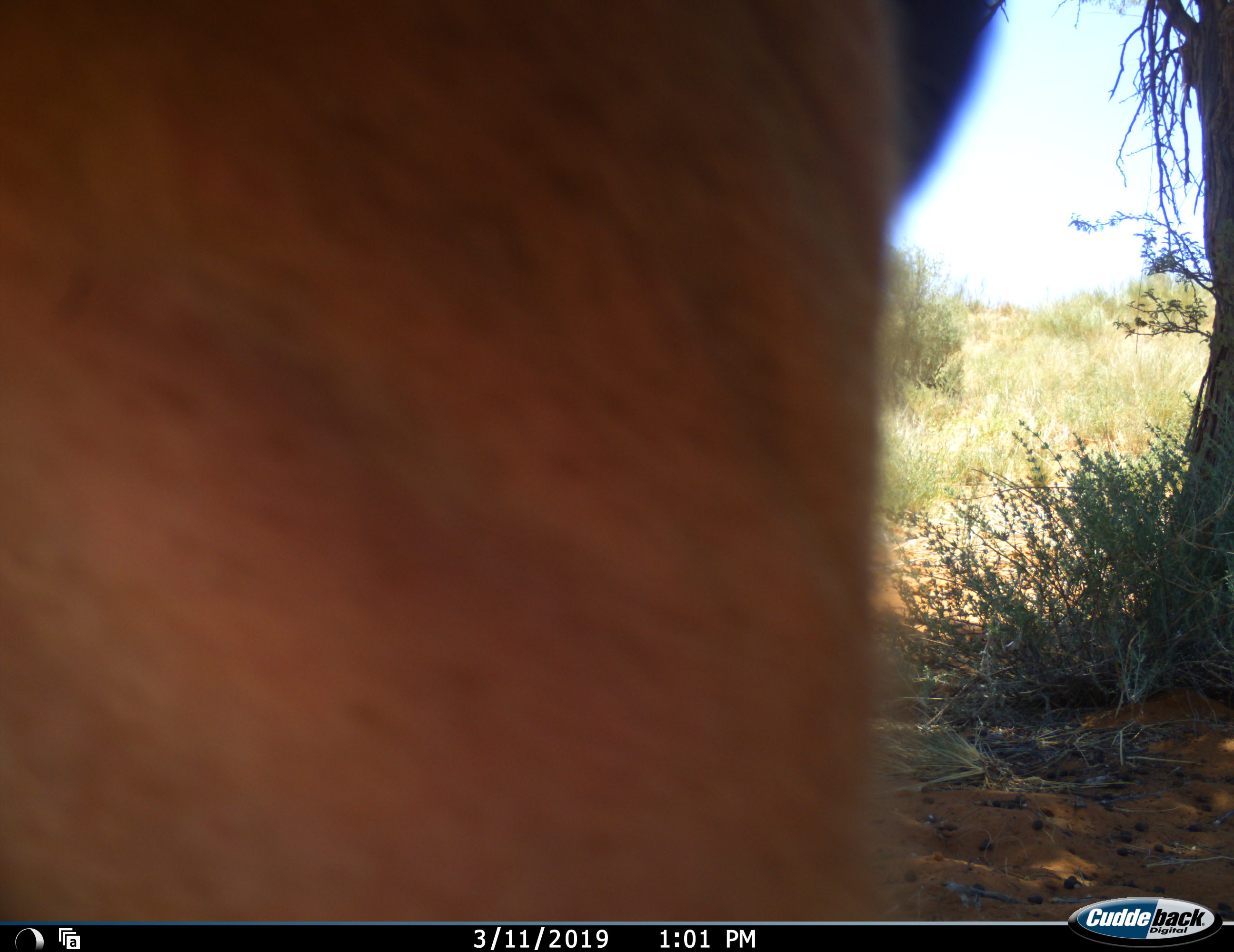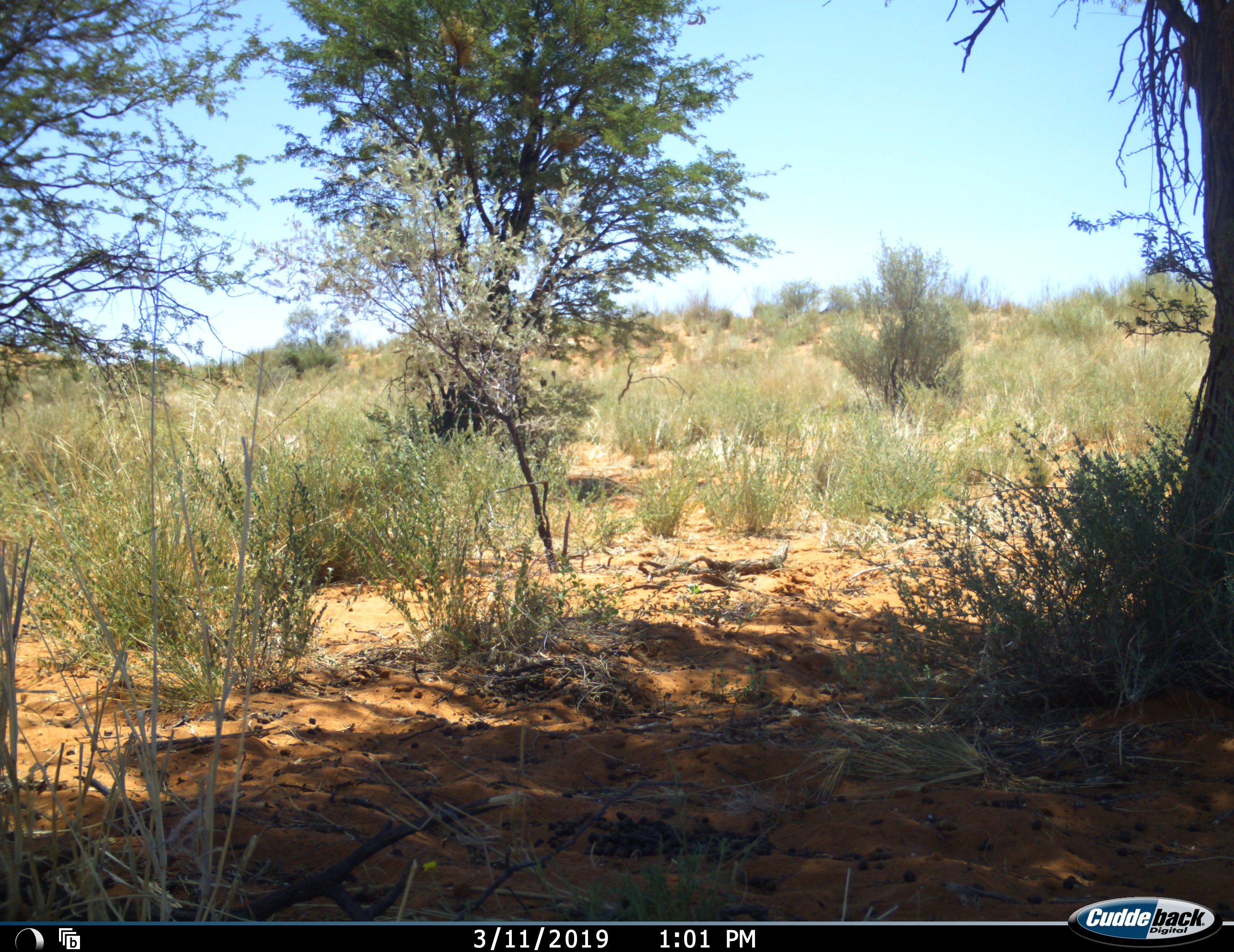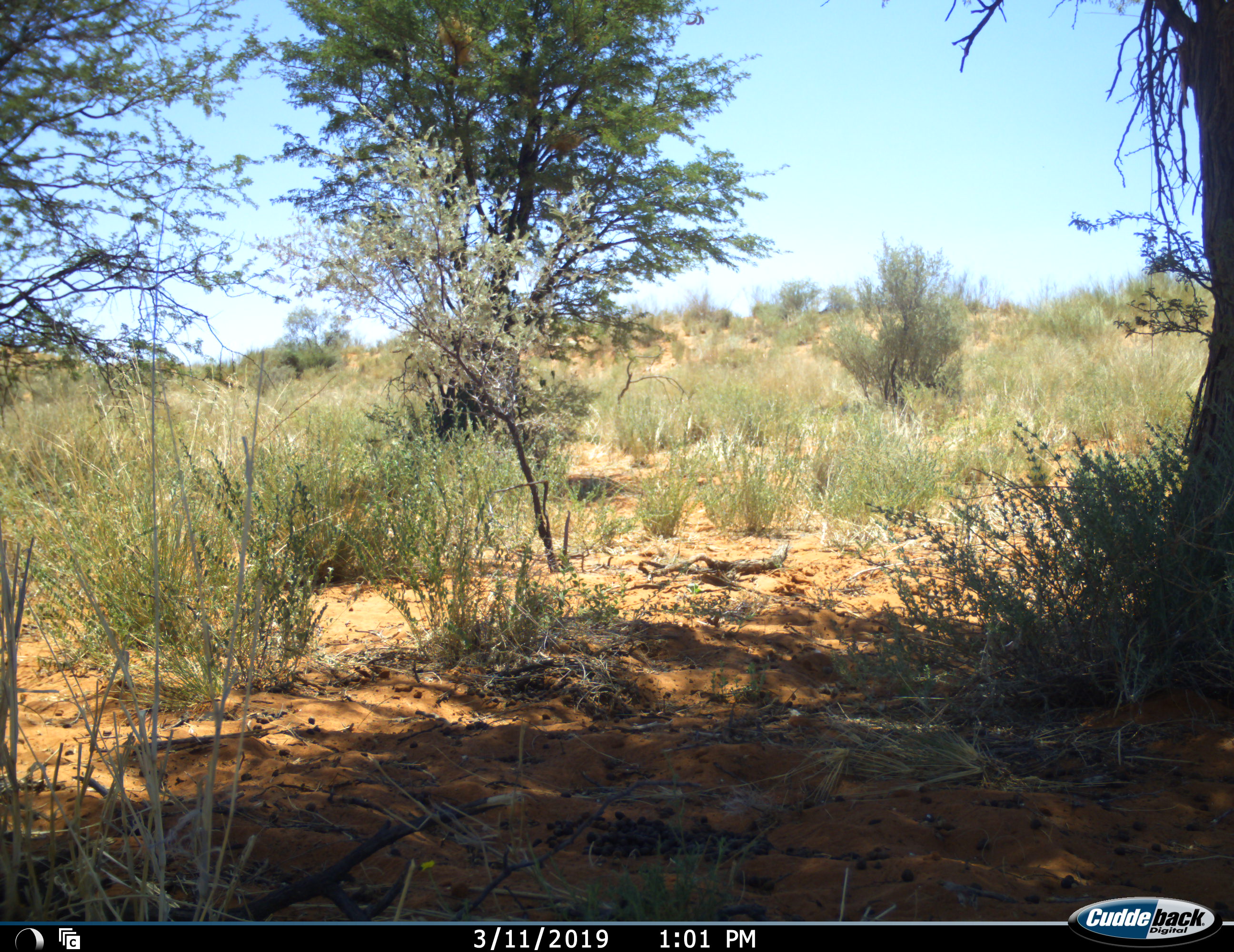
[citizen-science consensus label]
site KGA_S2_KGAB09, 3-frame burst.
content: unidentified animal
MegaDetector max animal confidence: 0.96